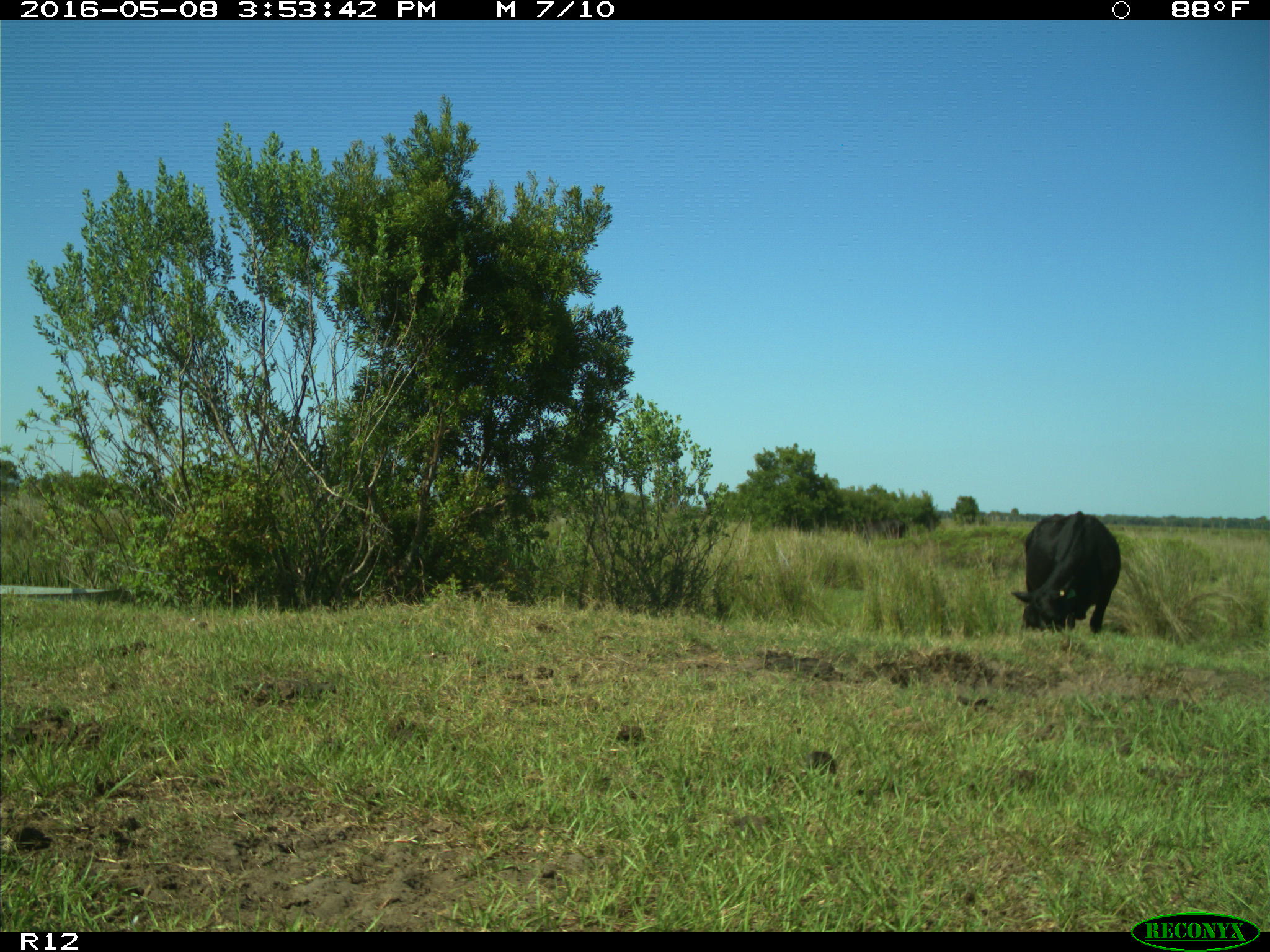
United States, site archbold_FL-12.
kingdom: Animalia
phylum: Chordata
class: Mammalia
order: Artiodactyla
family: Bovidae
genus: Bos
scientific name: Bos taurus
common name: domestic cow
Bos taurus (domestic cow).